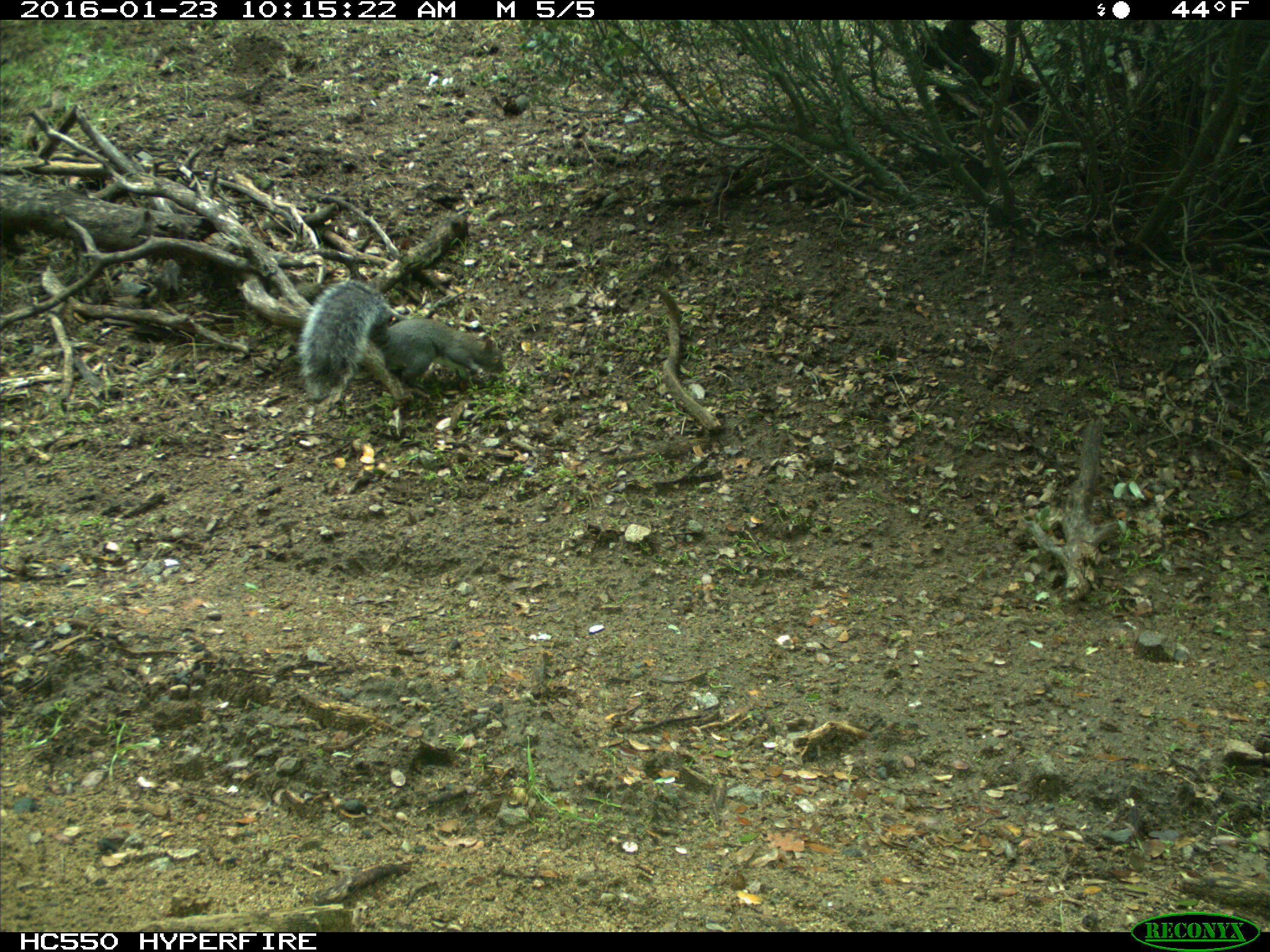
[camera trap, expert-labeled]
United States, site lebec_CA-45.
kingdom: Animalia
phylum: Chordata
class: Mammalia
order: Rodentia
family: Sciuridae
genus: Sciurus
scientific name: Sciurus carolinensis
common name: eastern gray squirrel